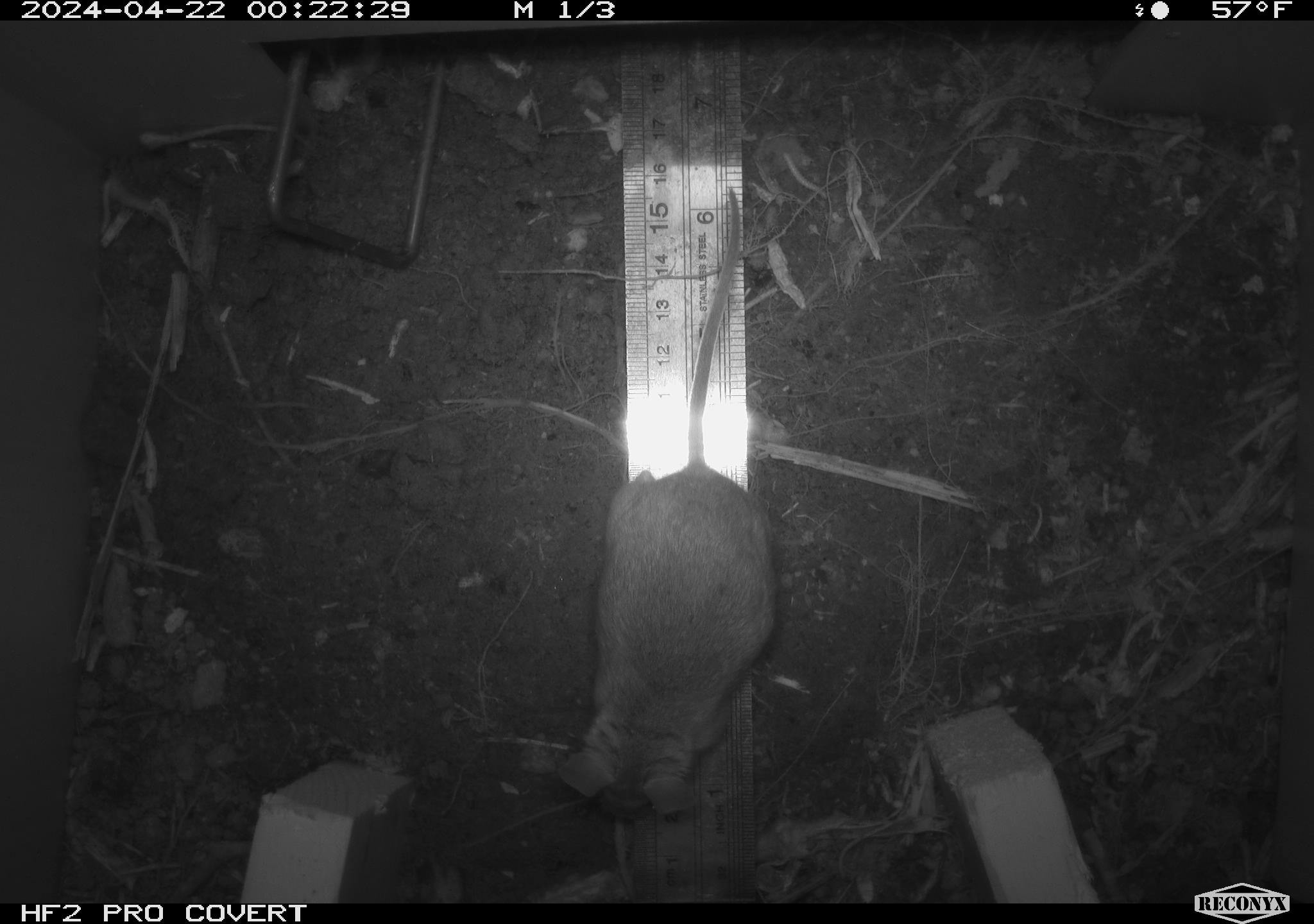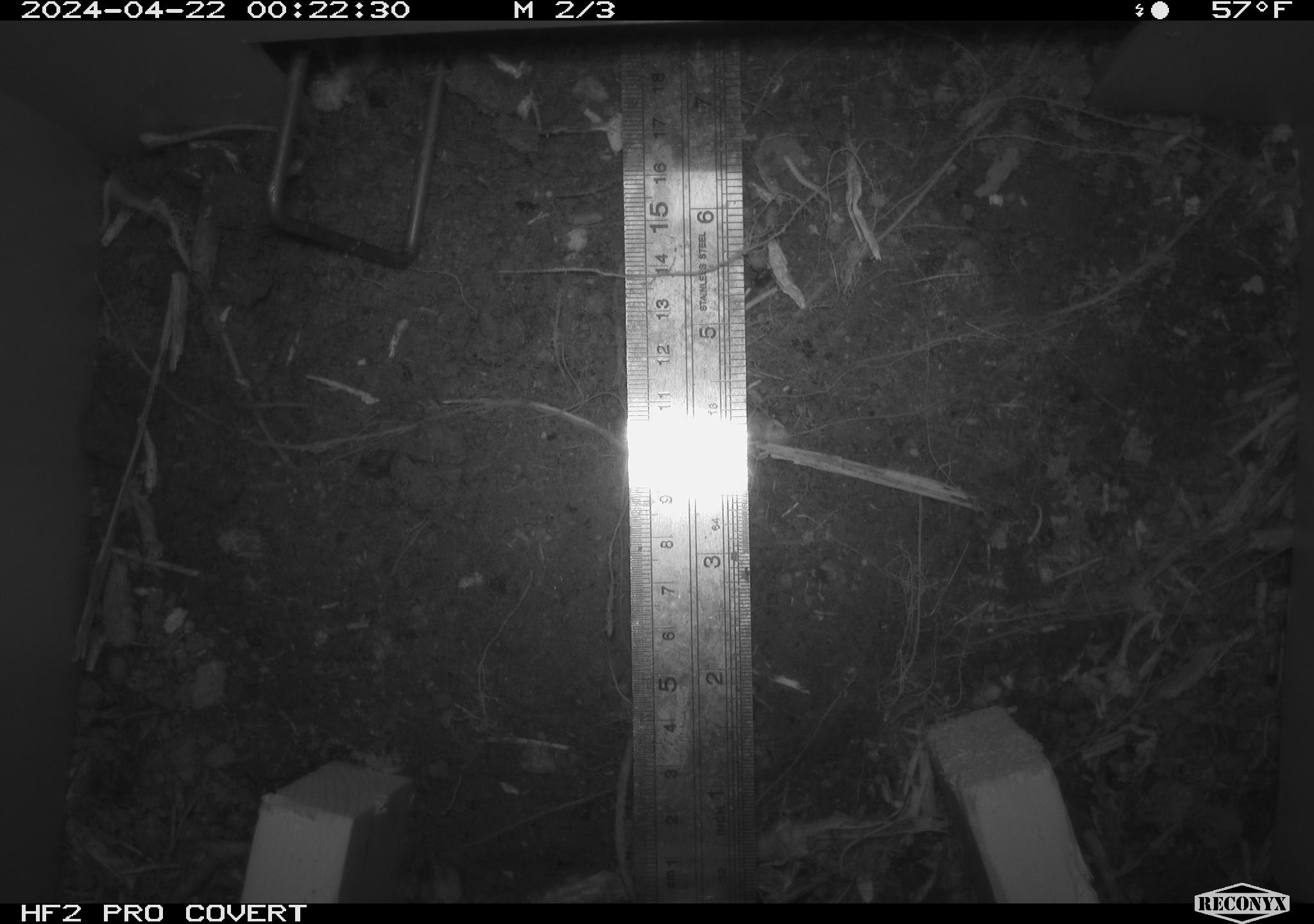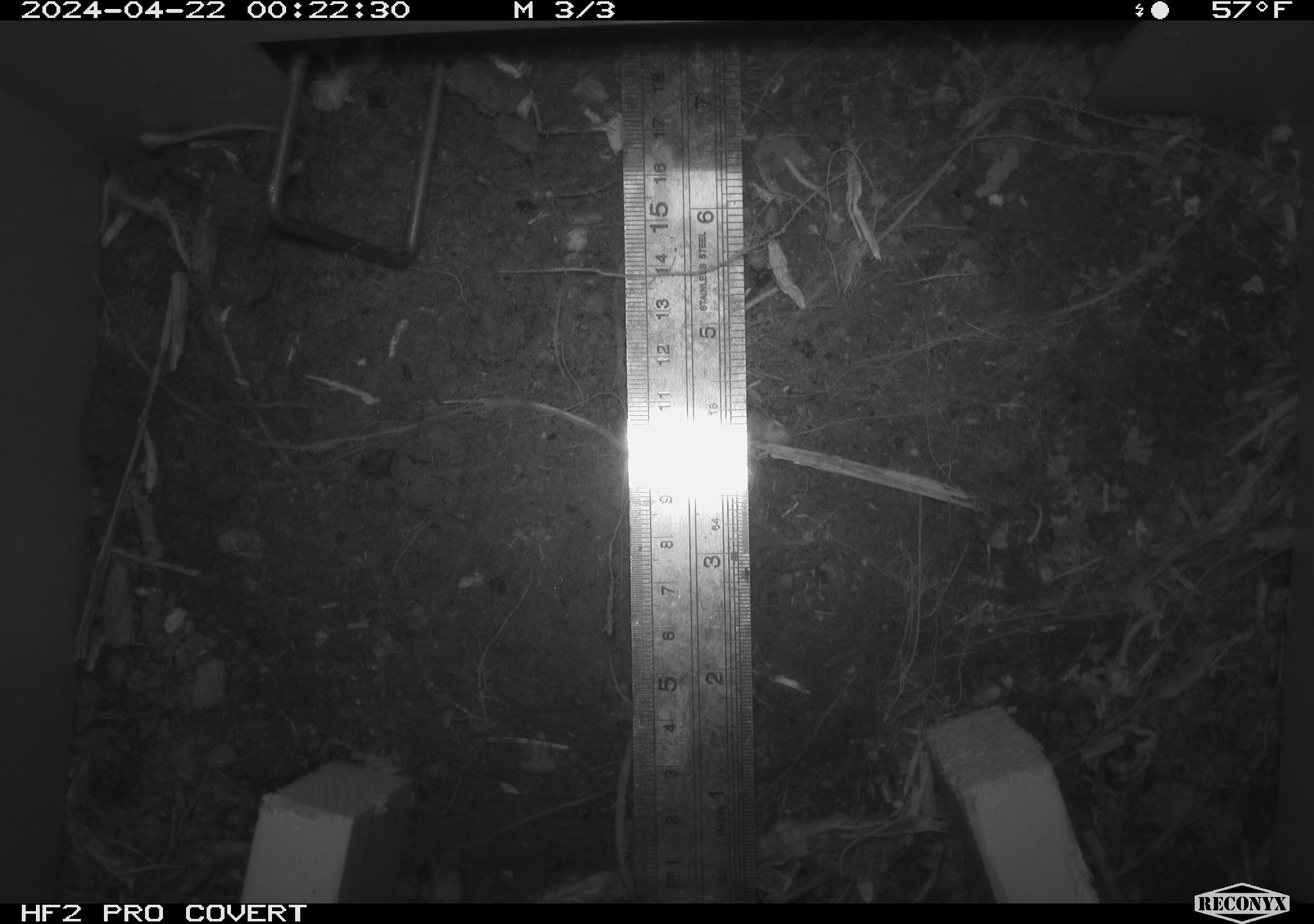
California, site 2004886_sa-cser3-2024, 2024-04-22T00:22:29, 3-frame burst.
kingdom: Animalia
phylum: Chordata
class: Mammalia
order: Rodentia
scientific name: Rodentia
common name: rodent